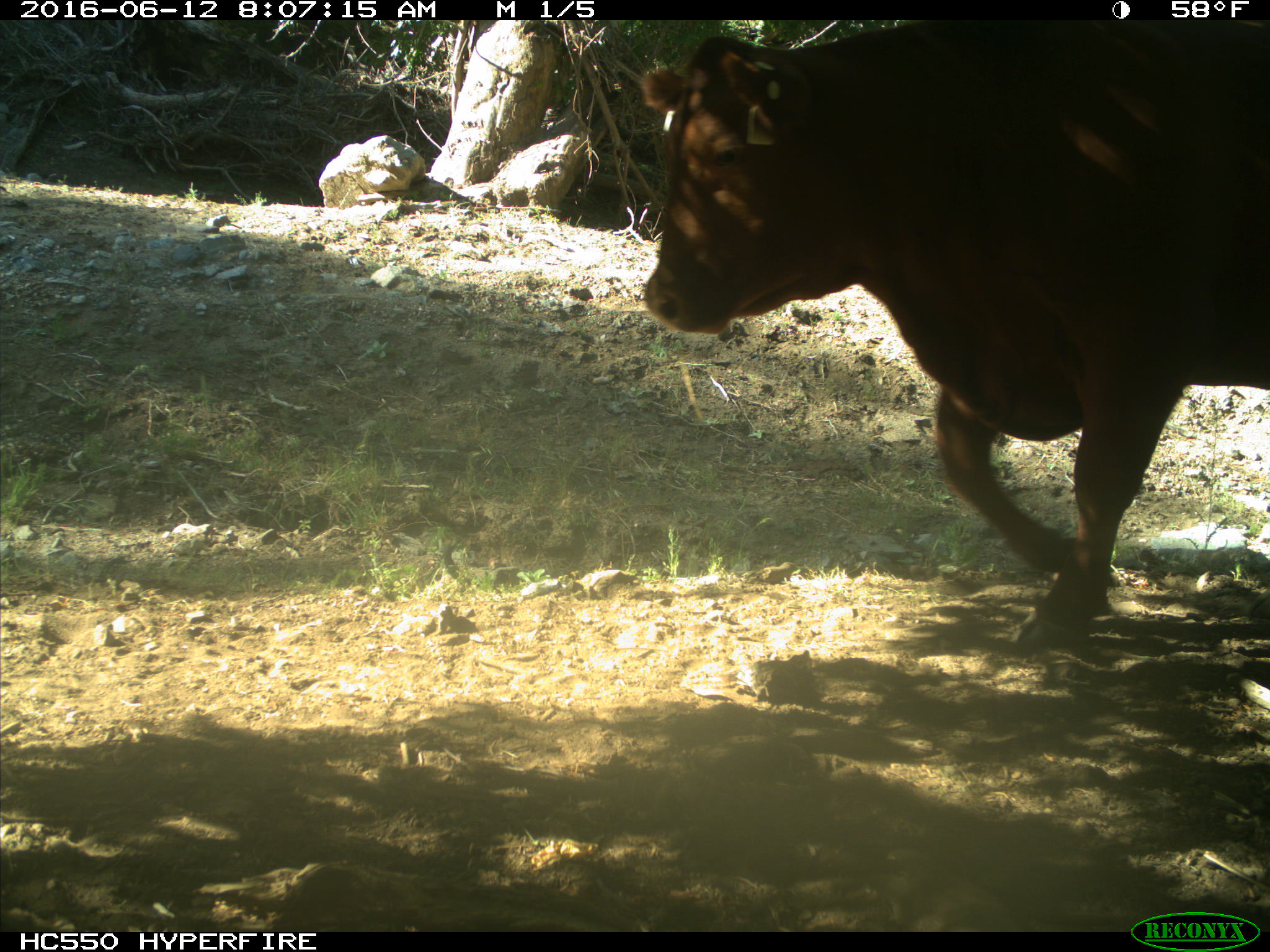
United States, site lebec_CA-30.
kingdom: Animalia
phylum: Chordata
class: Mammalia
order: Artiodactyla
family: Bovidae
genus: Bos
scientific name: Bos taurus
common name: domestic cow